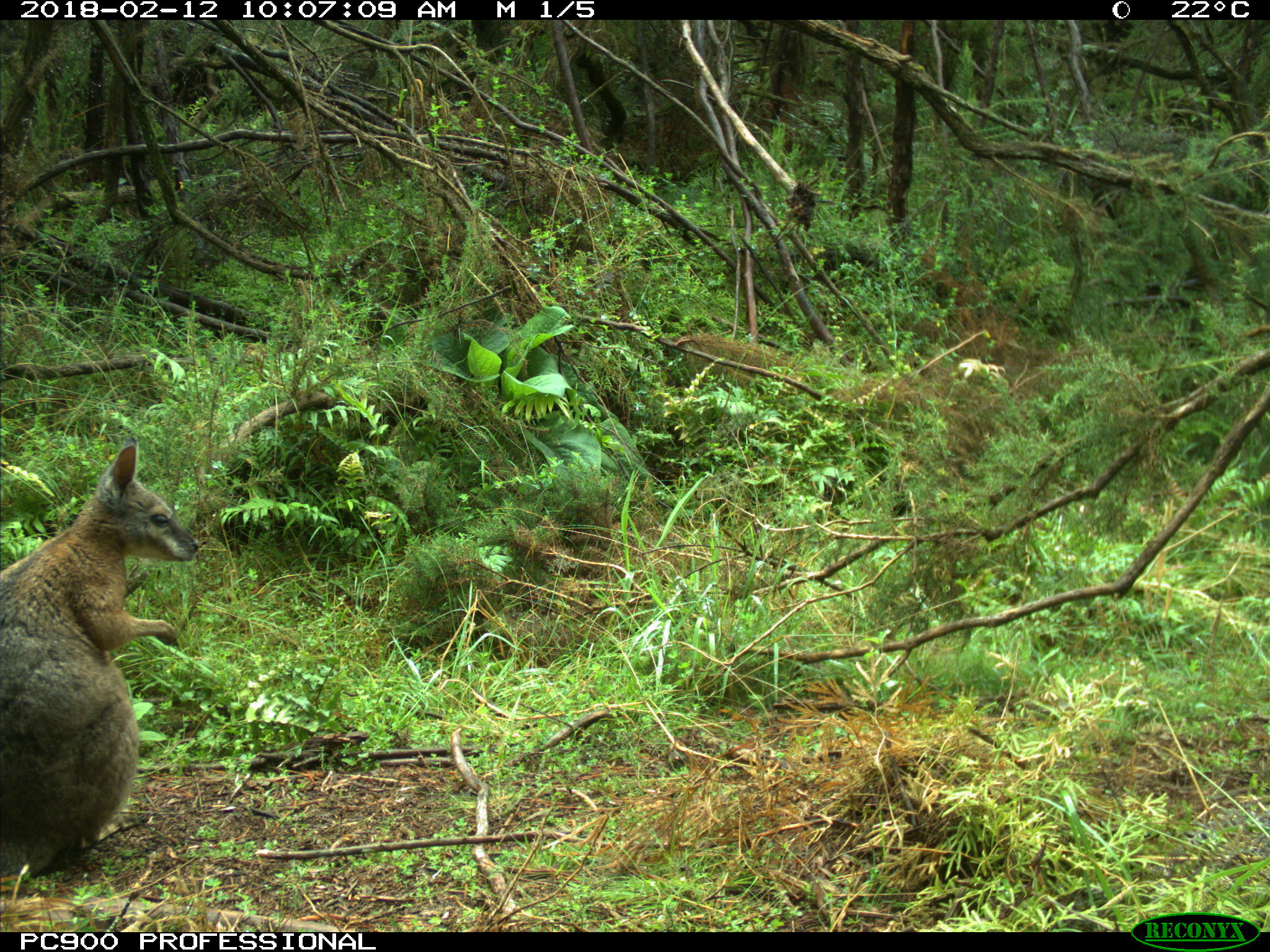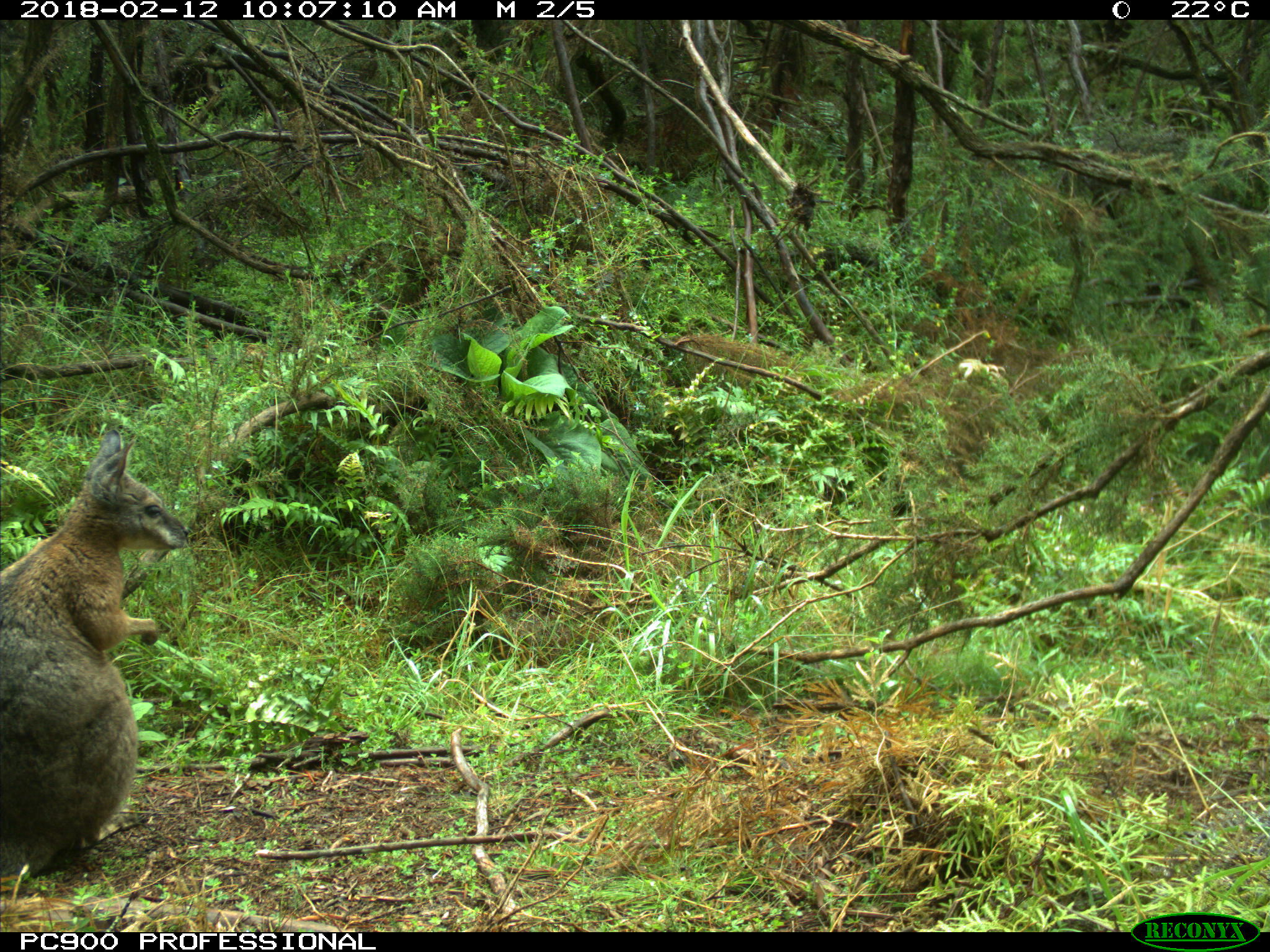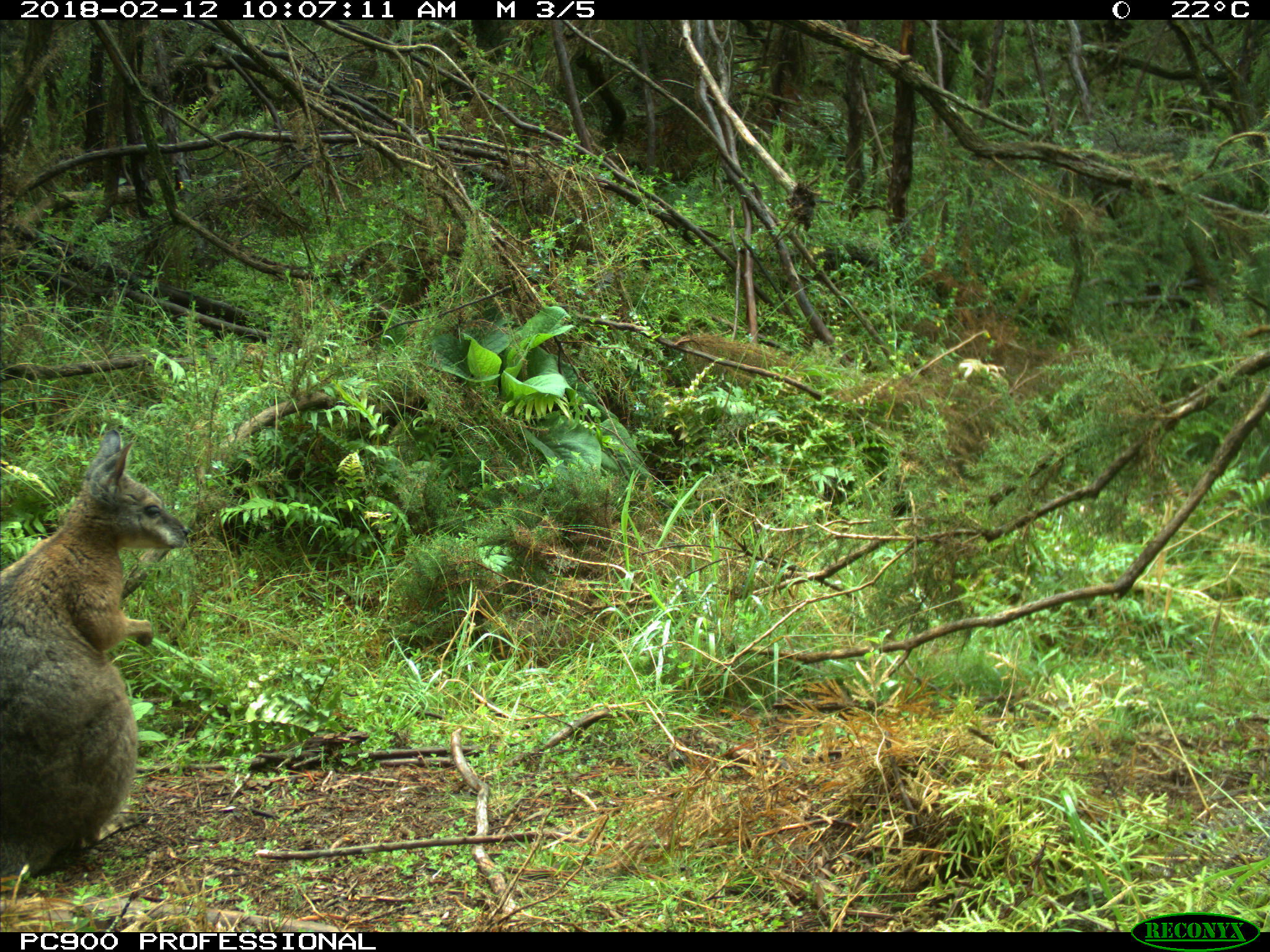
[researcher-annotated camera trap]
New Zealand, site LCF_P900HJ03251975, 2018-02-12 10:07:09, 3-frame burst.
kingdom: Animalia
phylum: Chordata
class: Mammalia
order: Diprotodontia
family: Macropodidae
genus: Notamacropus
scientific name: Notamacropus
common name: wallaby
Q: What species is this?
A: Wallaby (Notamacropus).